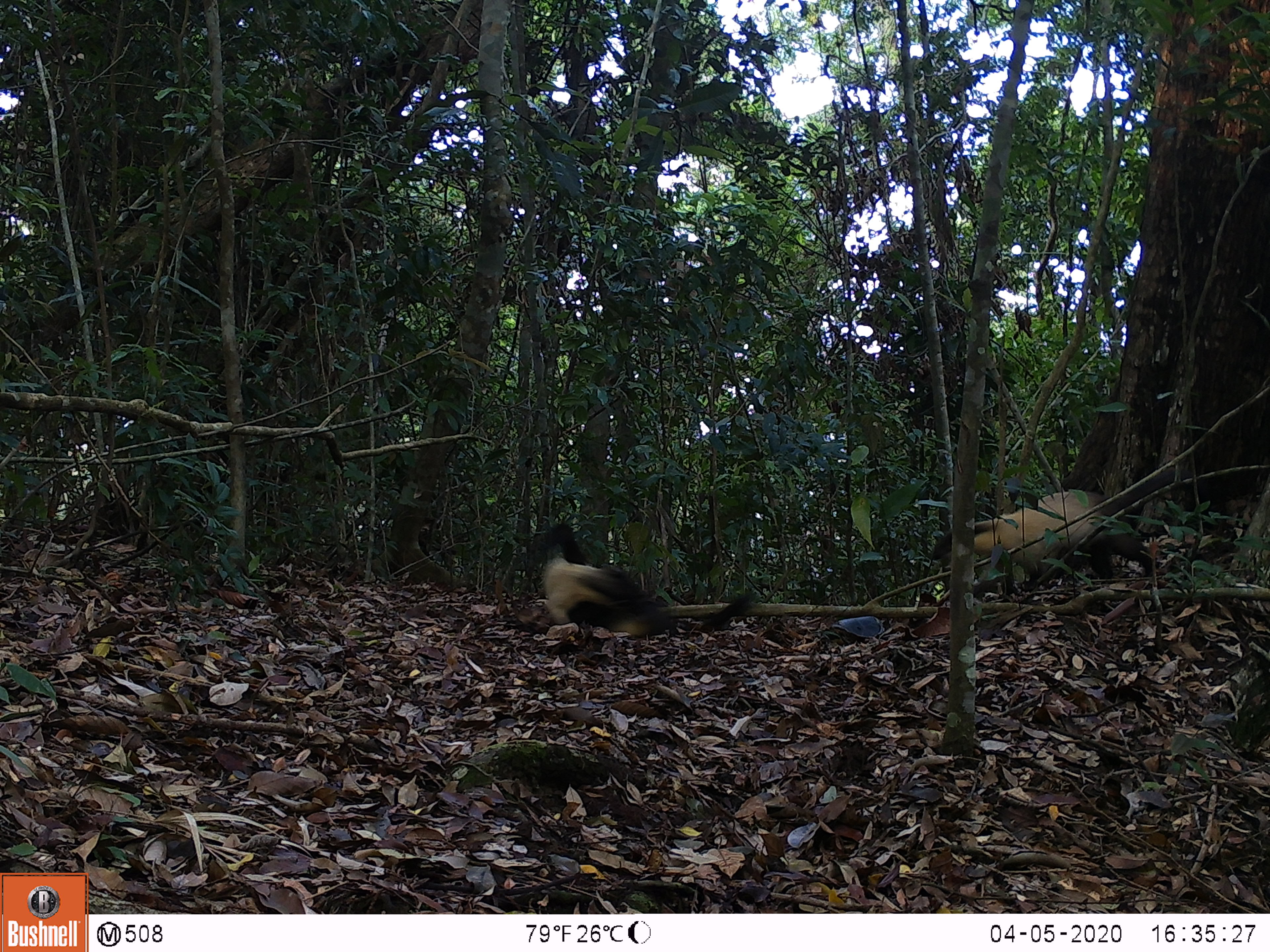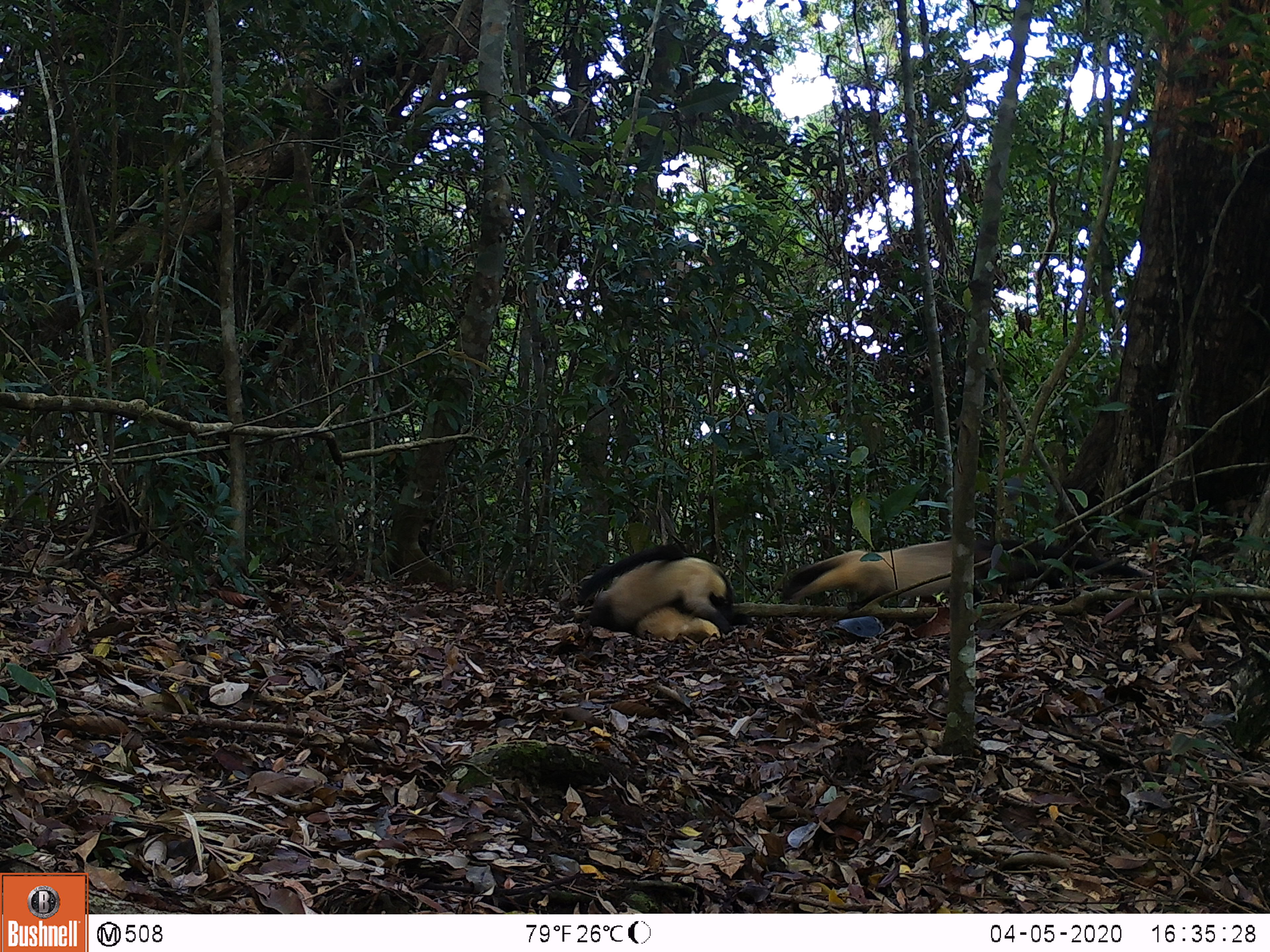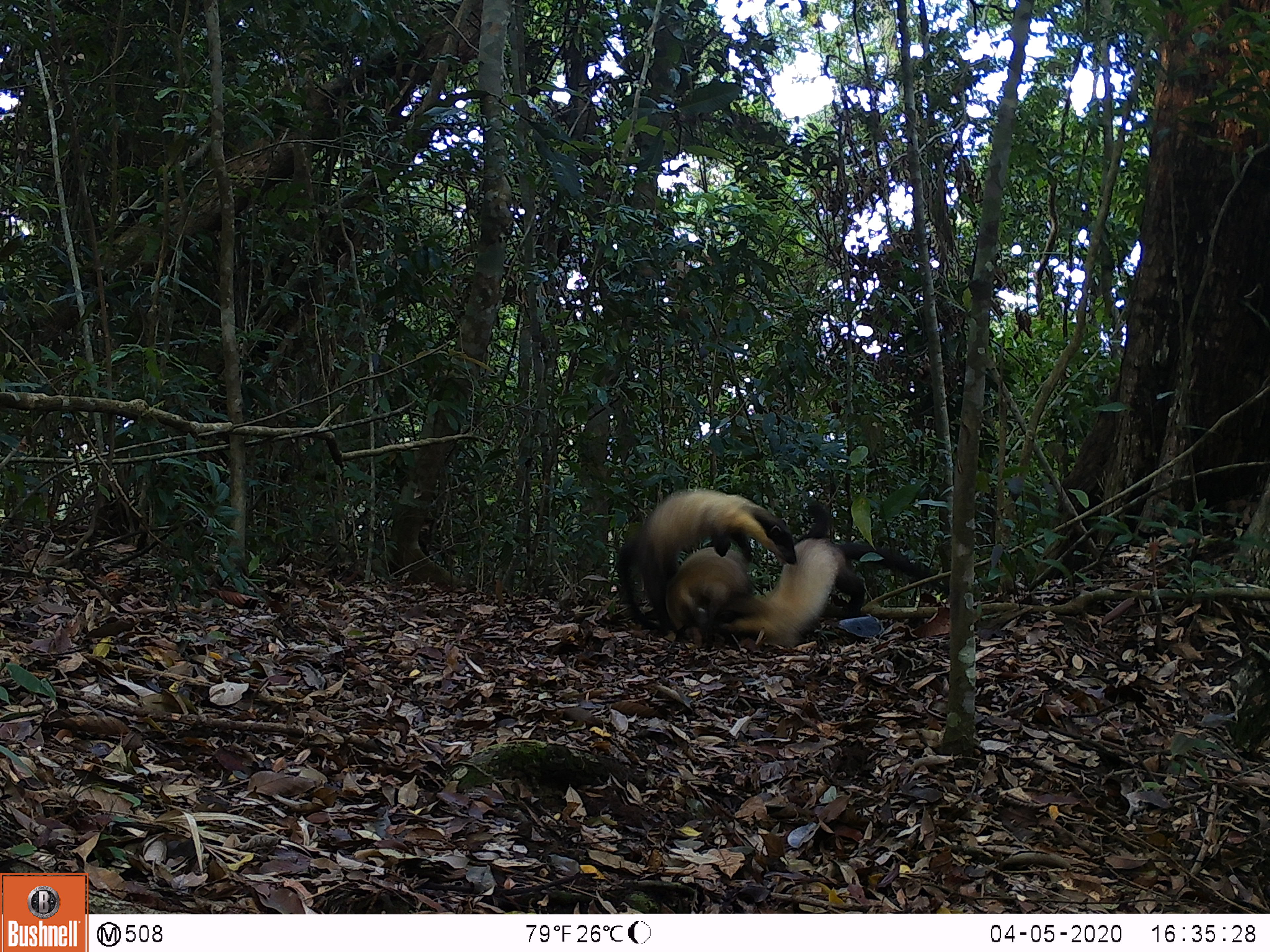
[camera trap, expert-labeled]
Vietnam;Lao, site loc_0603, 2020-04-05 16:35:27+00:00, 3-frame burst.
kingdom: Animalia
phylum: Chordata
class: Mammalia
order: Carnivora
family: Mustelidae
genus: Martes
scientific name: Martes flavigula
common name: yellow-throated marten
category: yellow throated marten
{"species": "yellow throated marten (yellow-throated marten) (Martes flavigula)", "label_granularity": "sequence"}